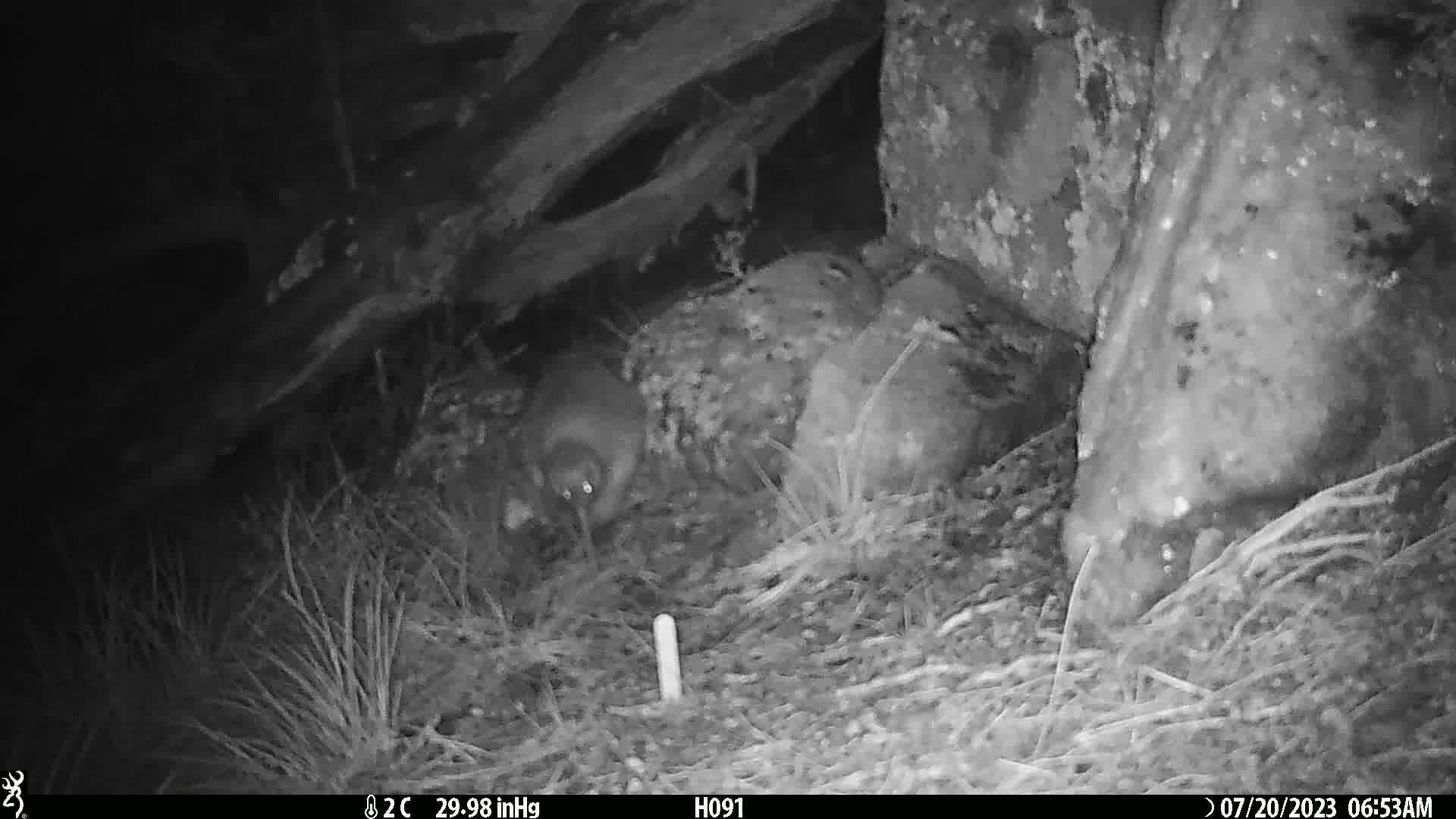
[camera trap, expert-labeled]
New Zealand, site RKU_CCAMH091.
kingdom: Animalia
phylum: Chordata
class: Aves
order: Apterygiformes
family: Apterygidae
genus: Apteryx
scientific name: Apteryx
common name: kiwi